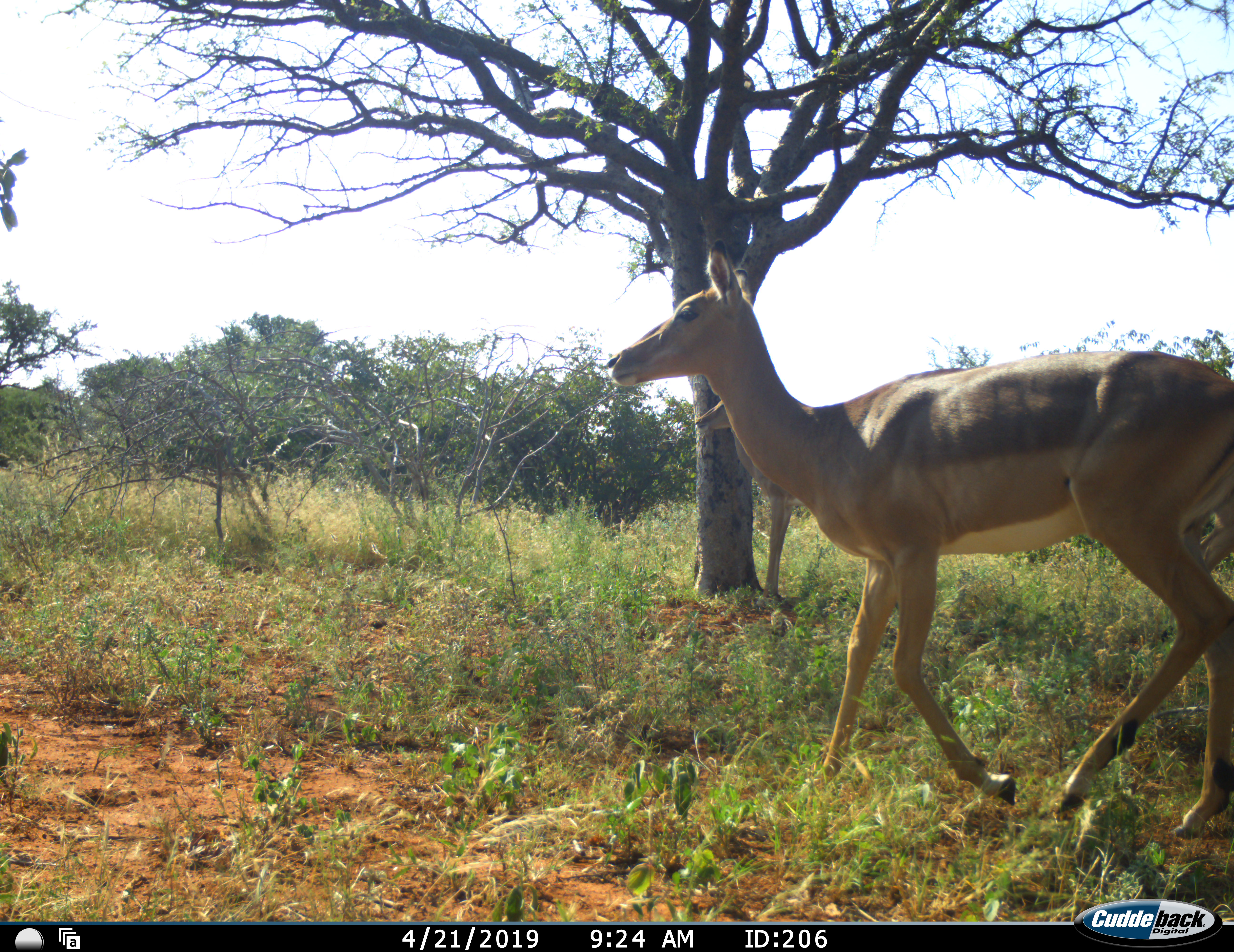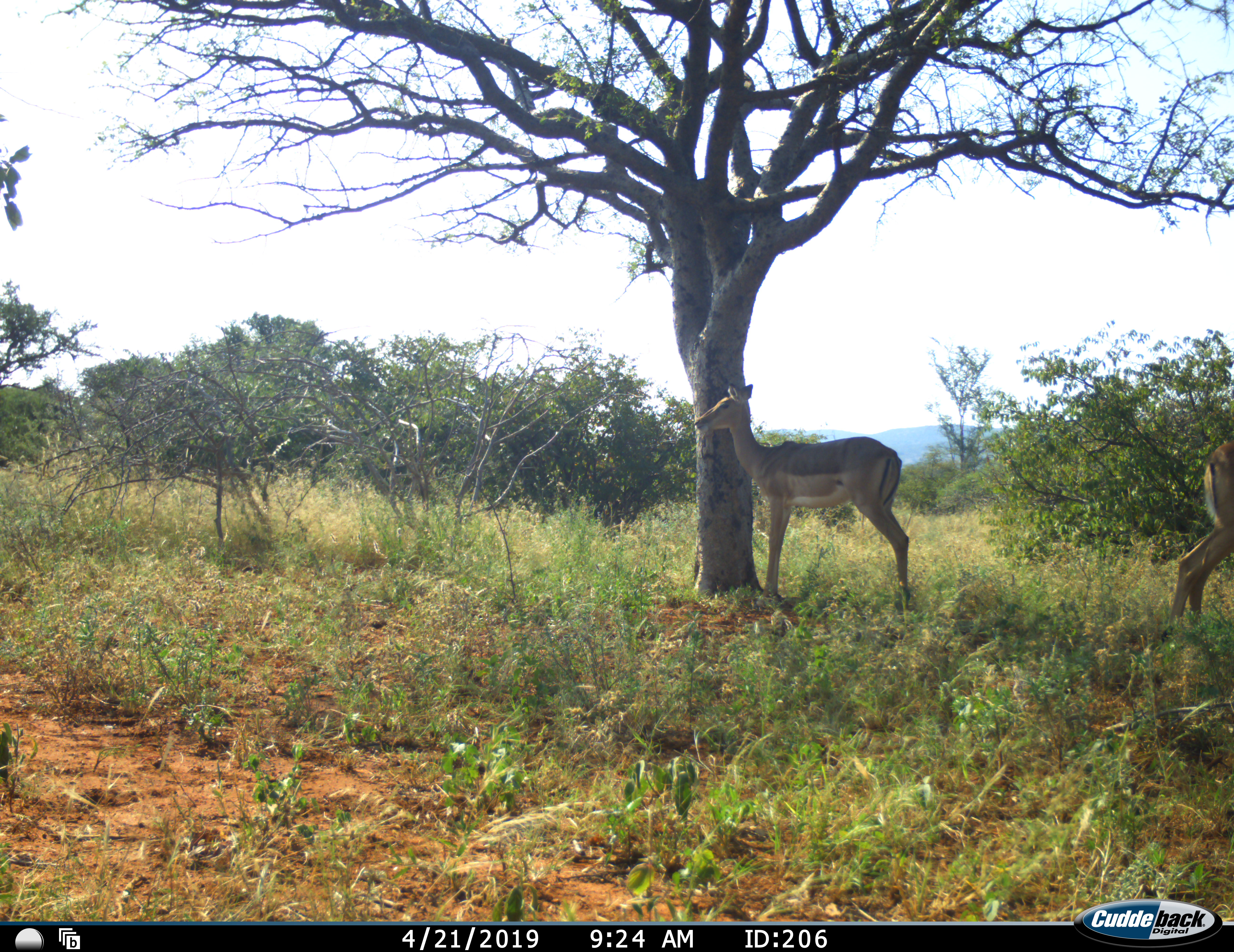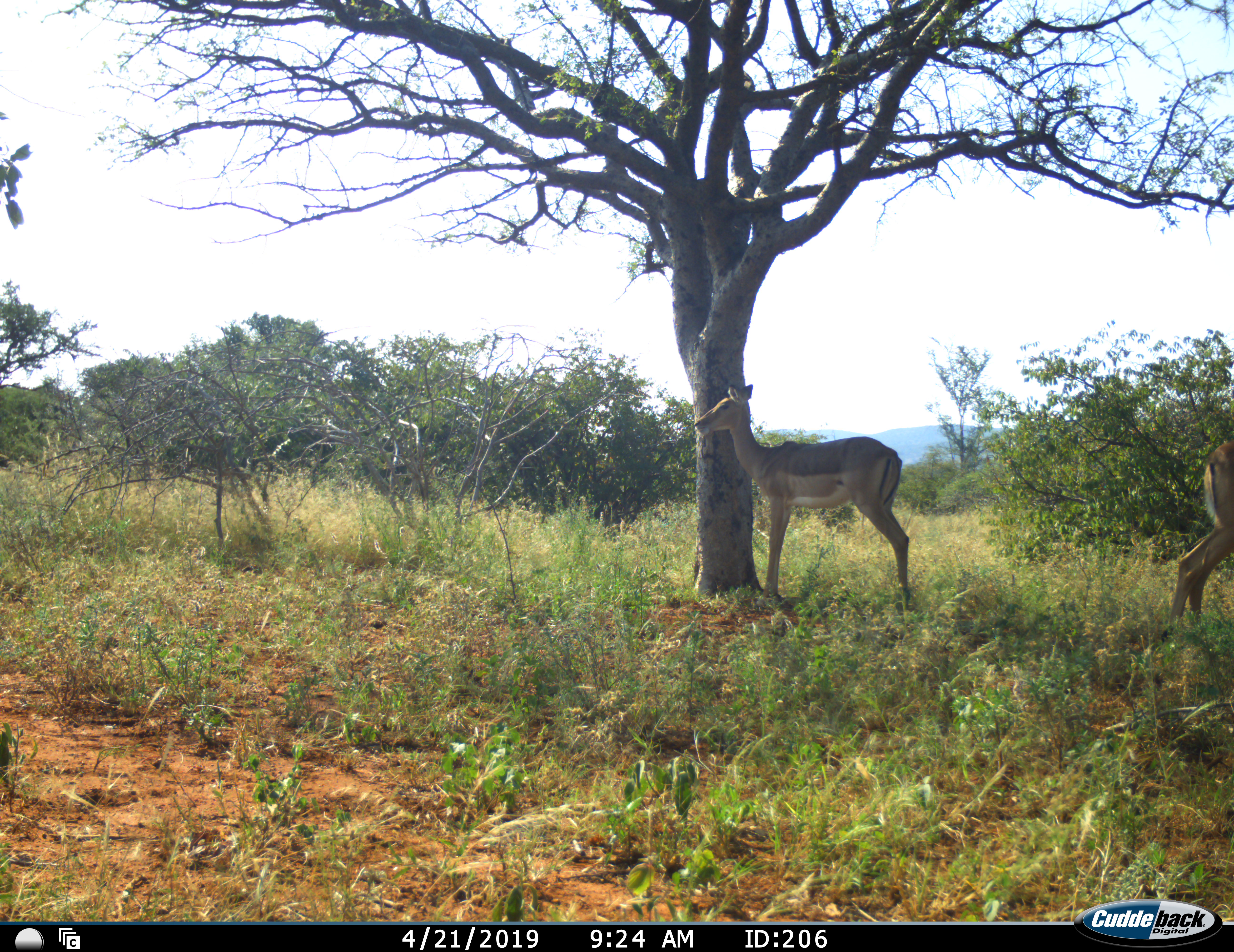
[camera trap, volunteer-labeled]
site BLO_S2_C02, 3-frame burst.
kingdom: Animalia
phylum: Chordata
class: Mammalia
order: Artiodactyla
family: Bovidae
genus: Aepyceros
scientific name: Aepyceros melampus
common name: impala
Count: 3.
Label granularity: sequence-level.